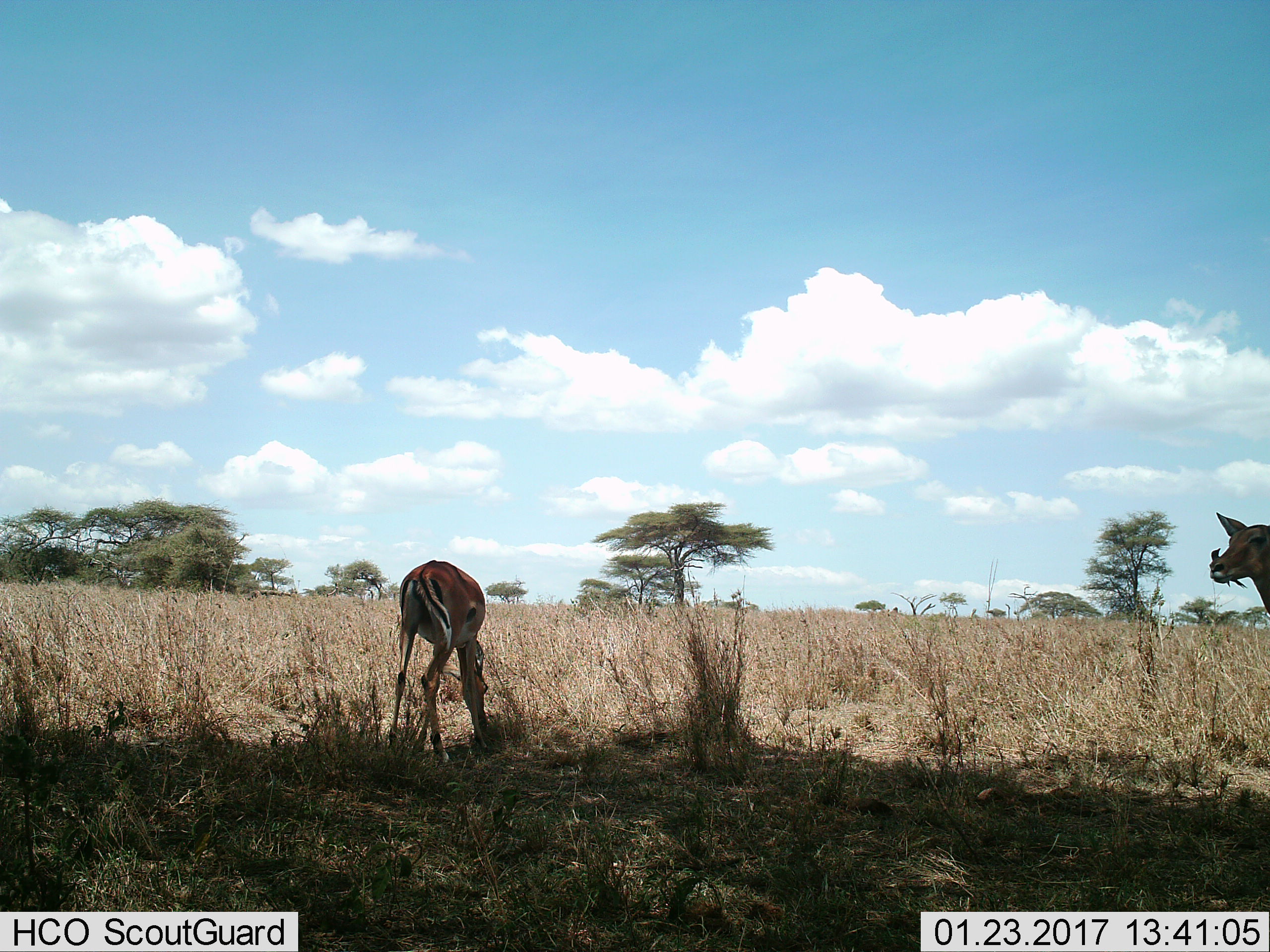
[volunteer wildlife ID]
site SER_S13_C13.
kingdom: Animalia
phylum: Chordata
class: Aves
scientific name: Aves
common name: bird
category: birdother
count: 1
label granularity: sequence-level